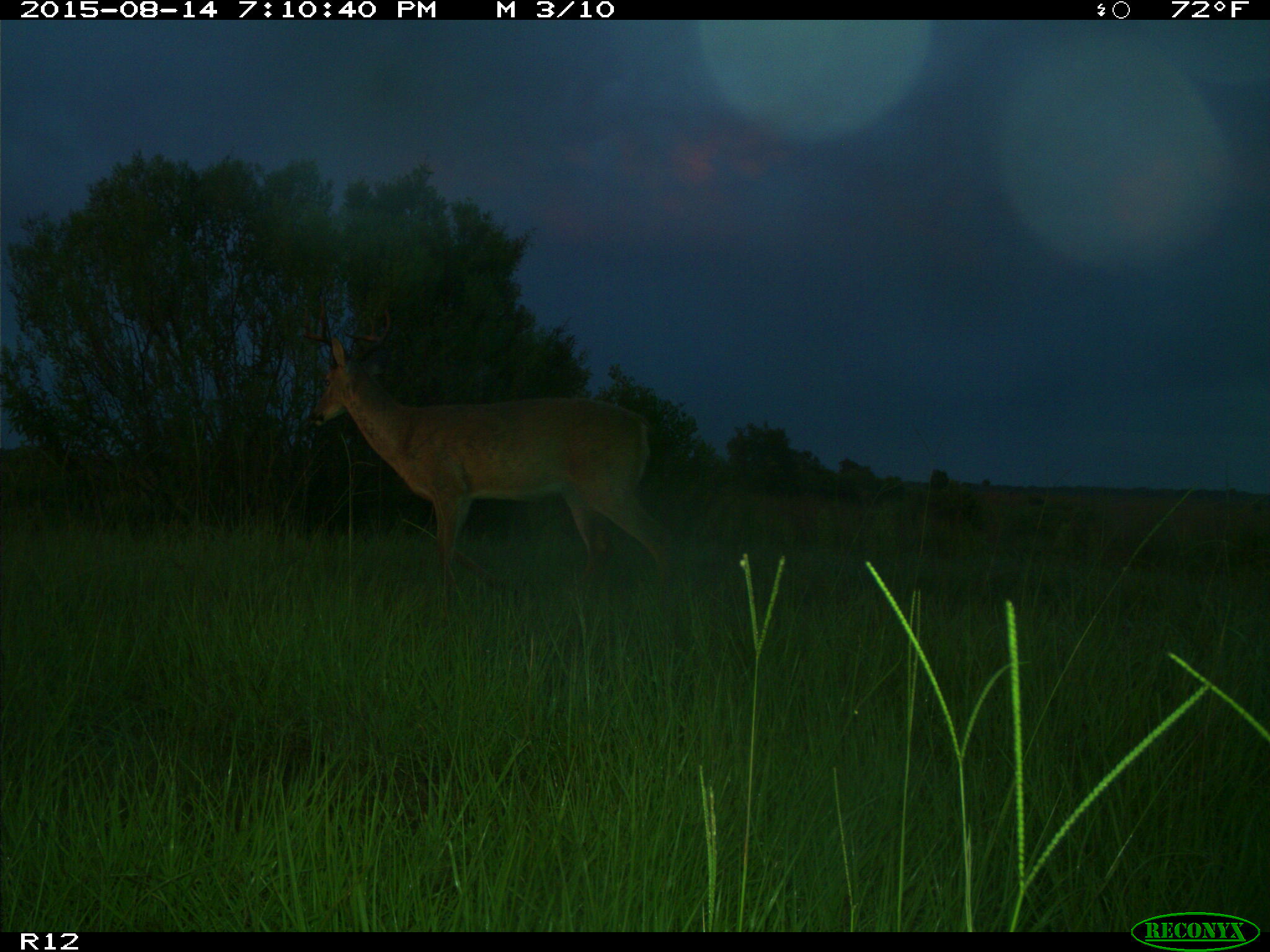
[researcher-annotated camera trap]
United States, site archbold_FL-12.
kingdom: Animalia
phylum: Chordata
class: Mammalia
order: Artiodactyla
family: Cervidae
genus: Odocoileus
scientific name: Odocoileus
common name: deer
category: unidentified deer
Unidentified deer (deer) (Odocoileus).